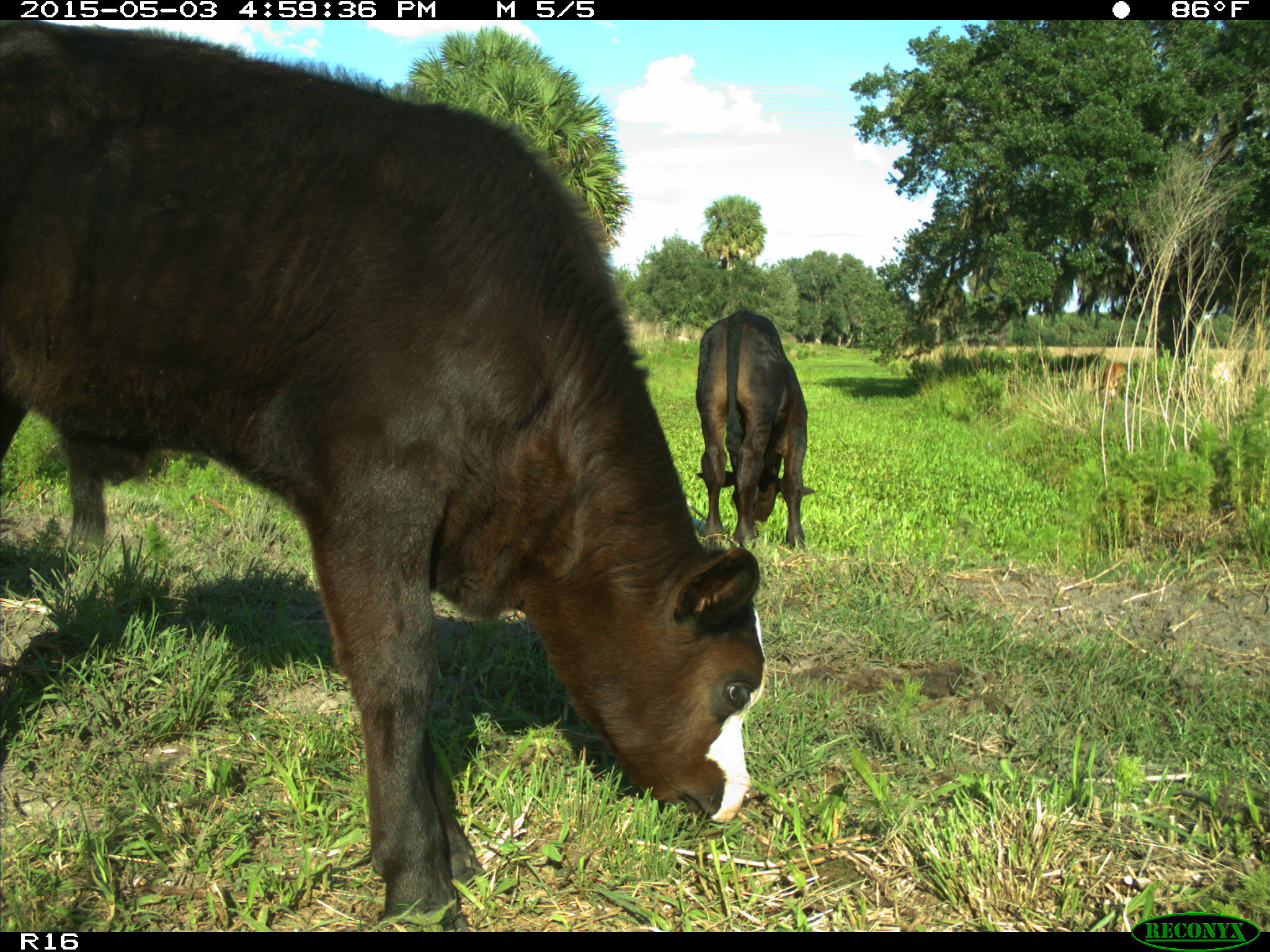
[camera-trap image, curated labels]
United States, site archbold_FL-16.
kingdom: Animalia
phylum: Chordata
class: Mammalia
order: Artiodactyla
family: Bovidae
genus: Bos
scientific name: Bos taurus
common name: domestic cow